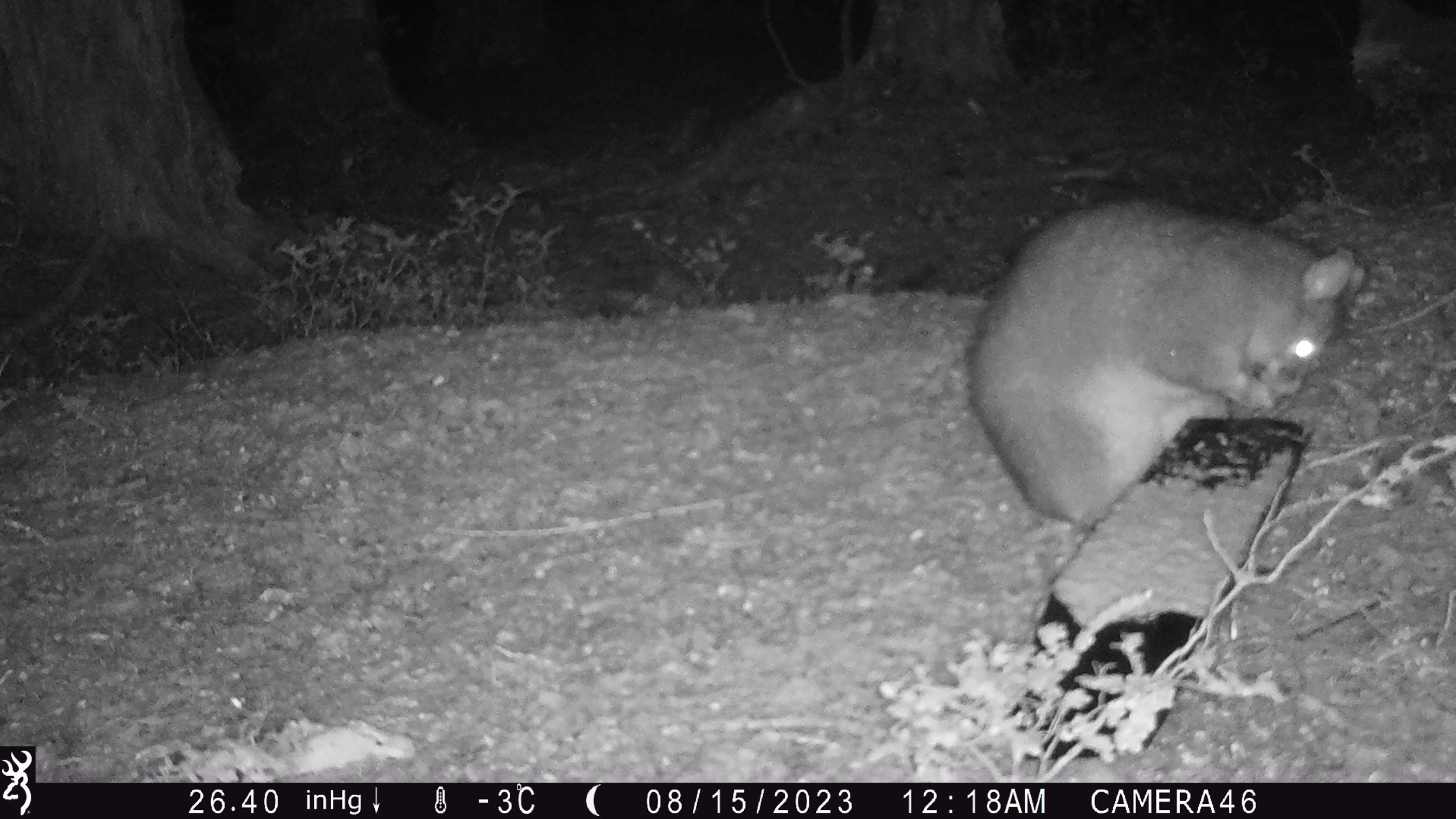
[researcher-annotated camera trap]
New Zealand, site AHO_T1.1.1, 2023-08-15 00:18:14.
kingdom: Animalia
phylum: Chordata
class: Mammalia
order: Carnivora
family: Mustelidae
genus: Mustela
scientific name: Mustela erminea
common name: stoat